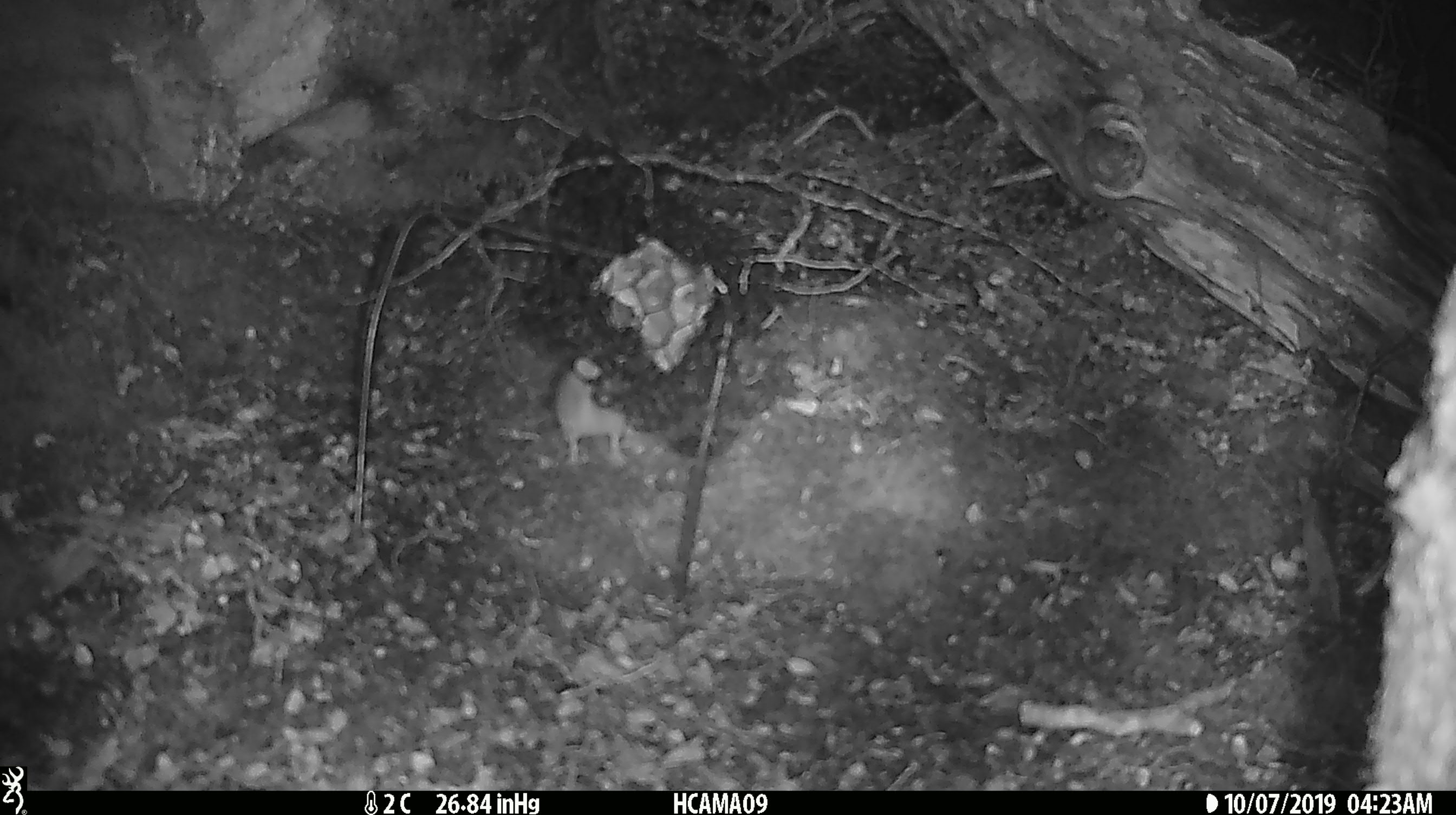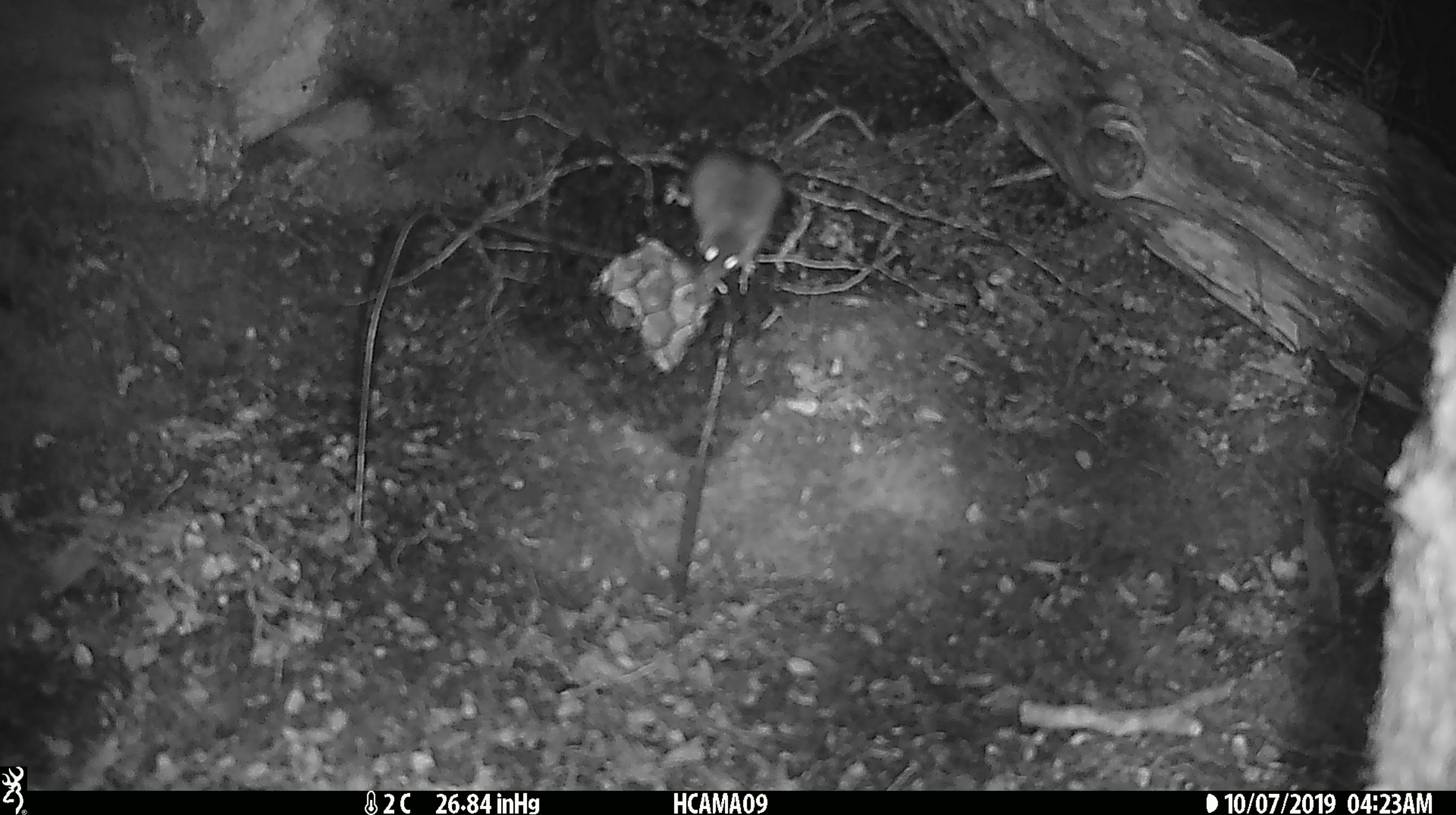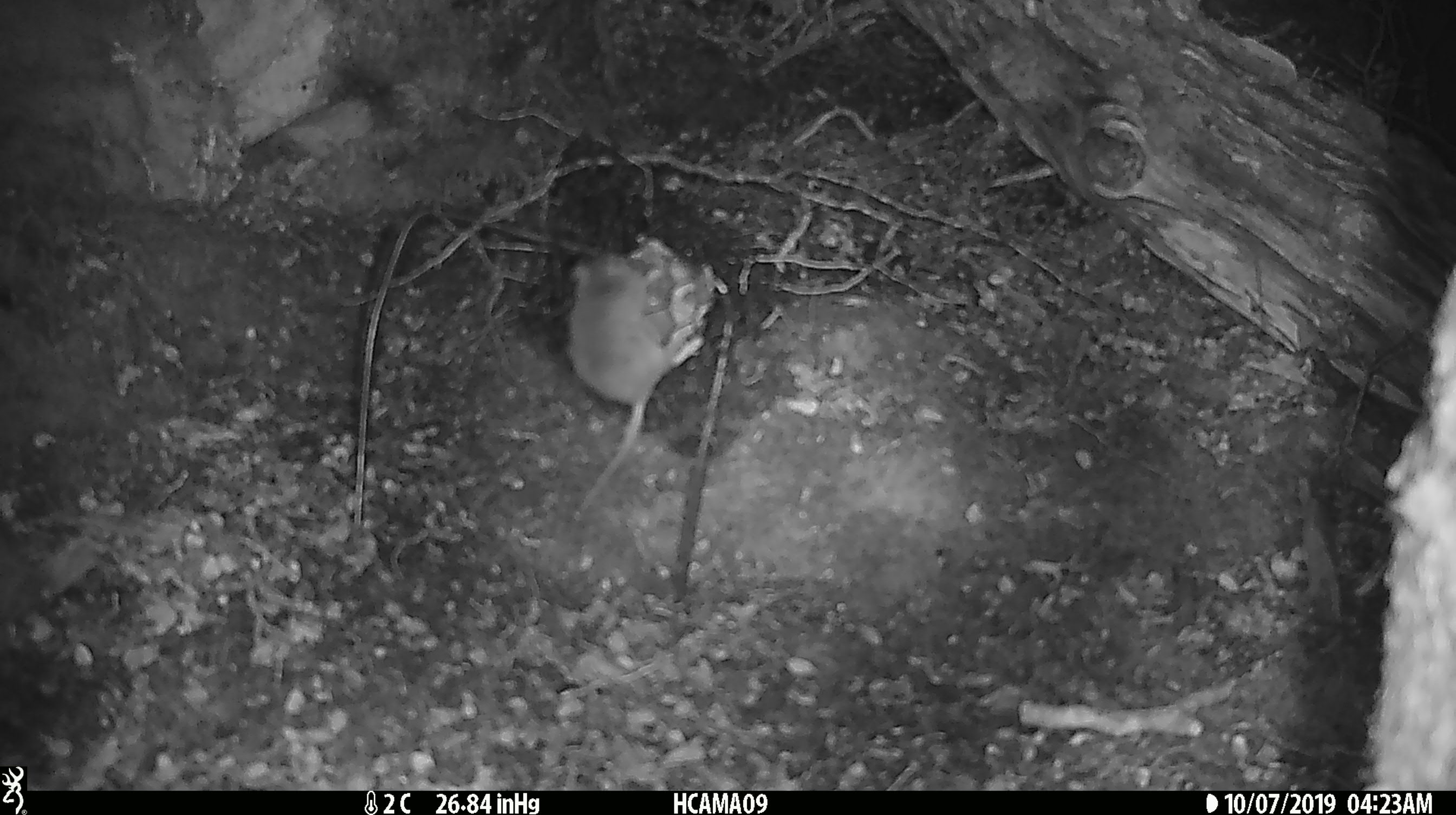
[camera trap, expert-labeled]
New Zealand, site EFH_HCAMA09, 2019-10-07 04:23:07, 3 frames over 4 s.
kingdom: Animalia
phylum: Chordata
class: Mammalia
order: Rodentia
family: Muridae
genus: Mus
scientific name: Mus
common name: mouse